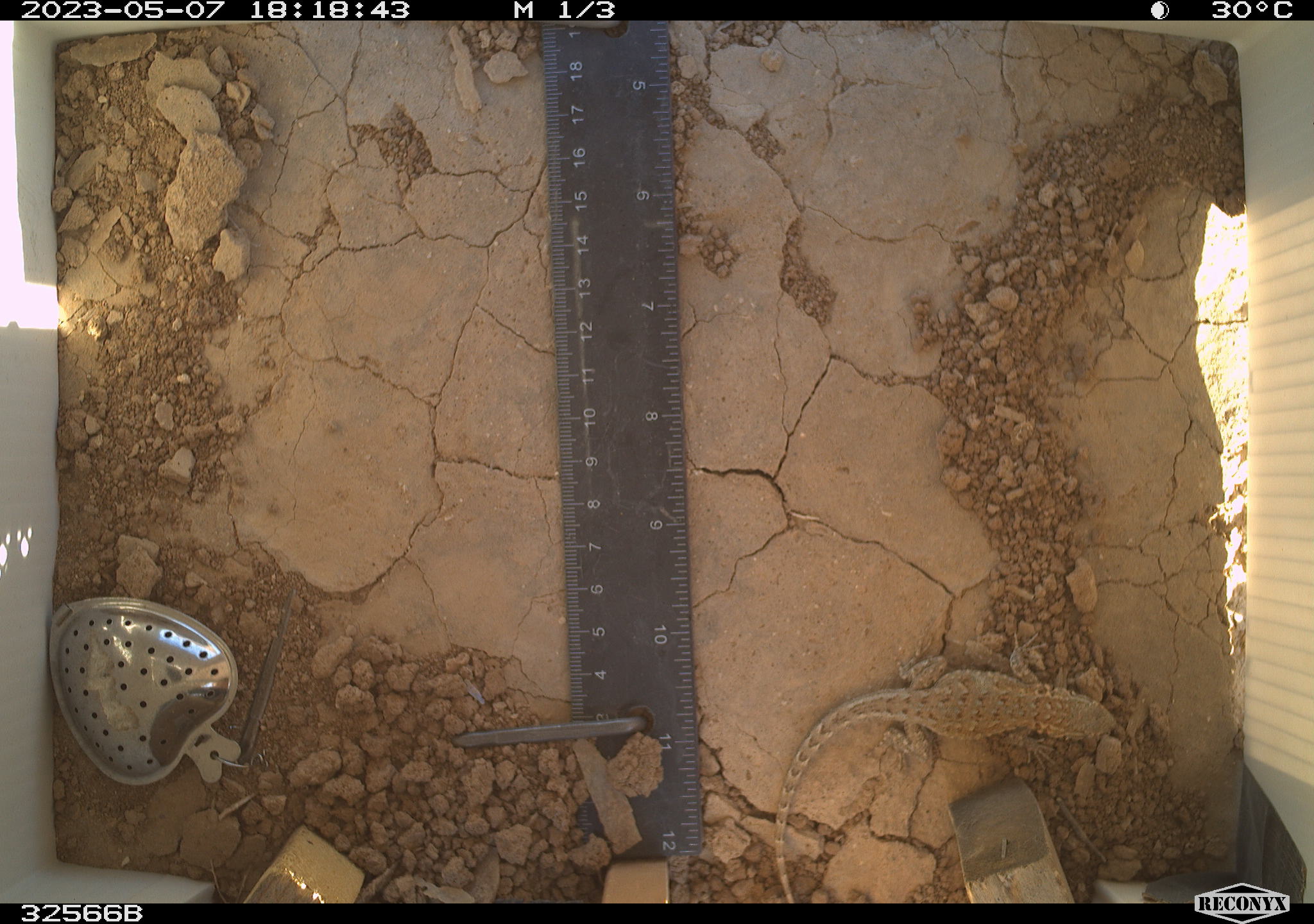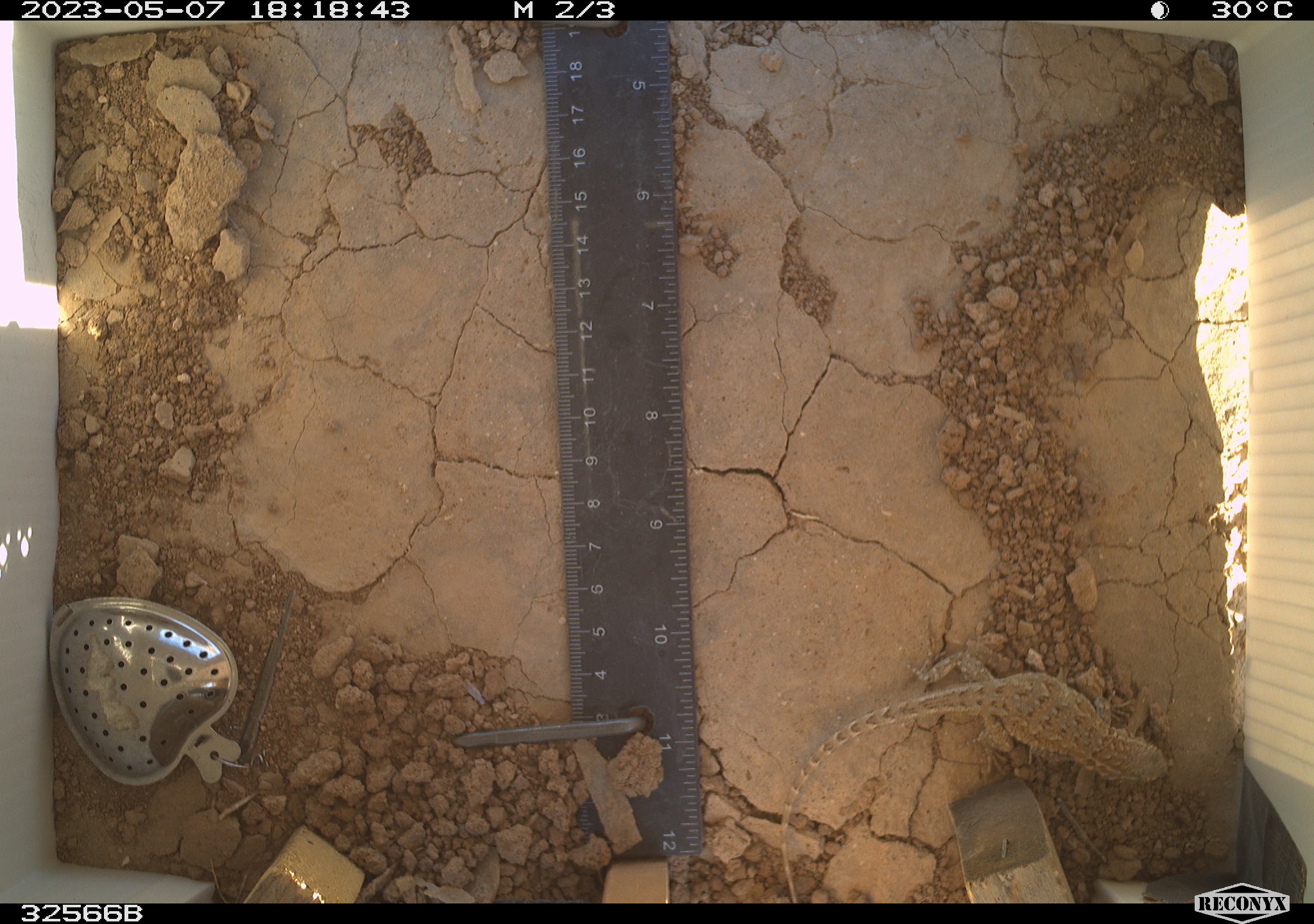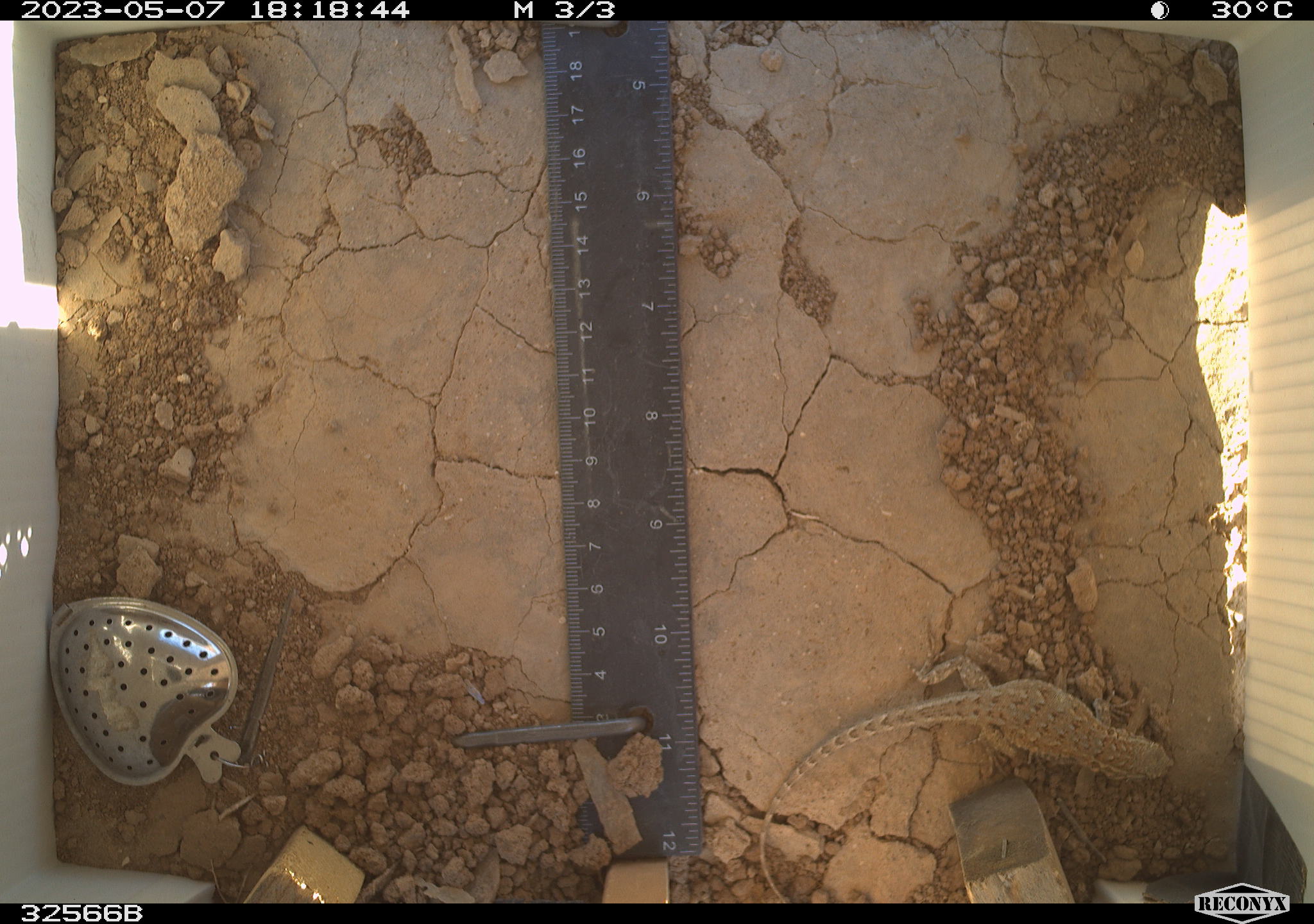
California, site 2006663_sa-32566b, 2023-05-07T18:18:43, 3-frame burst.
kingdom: Animalia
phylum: Chordata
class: Reptilia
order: Squamata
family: Phrynosomatidae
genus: Sceloporus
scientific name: Sceloporus graciosus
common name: common sagebrush lizard